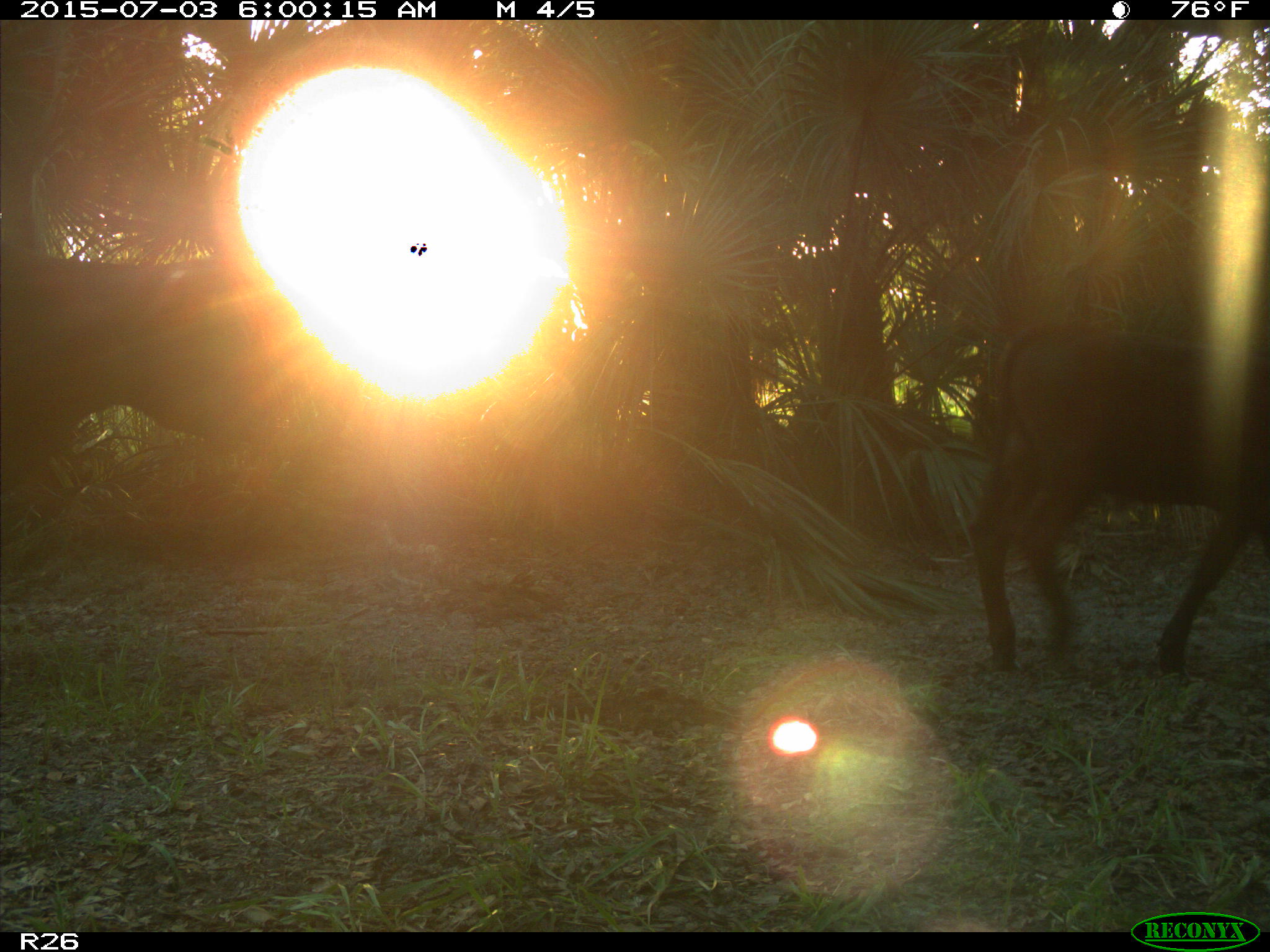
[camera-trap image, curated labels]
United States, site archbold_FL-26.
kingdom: Animalia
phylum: Chordata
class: Mammalia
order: Artiodactyla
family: Bovidae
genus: Bos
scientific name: Bos taurus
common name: domestic cow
Bos taurus (domestic cow).